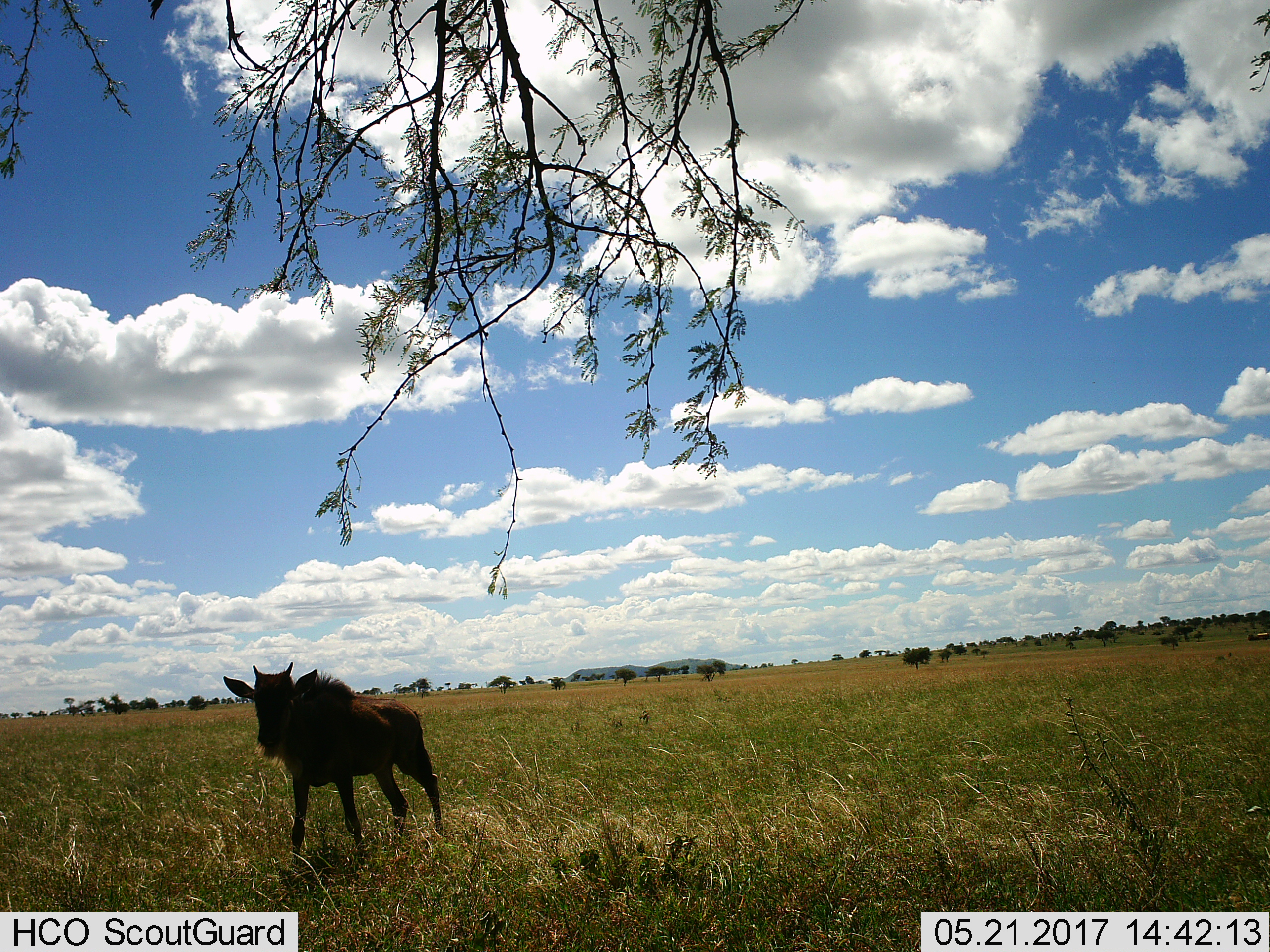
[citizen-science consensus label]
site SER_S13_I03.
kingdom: Animalia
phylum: Chordata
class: Mammalia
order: Artiodactyla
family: Bovidae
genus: Connochaetes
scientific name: Connochaetes taurinus taurinus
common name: blue wildebeest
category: wildebeestblue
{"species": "wildebeestblue (blue wildebeest) (Connochaetes taurinus taurinus)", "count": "1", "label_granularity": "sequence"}